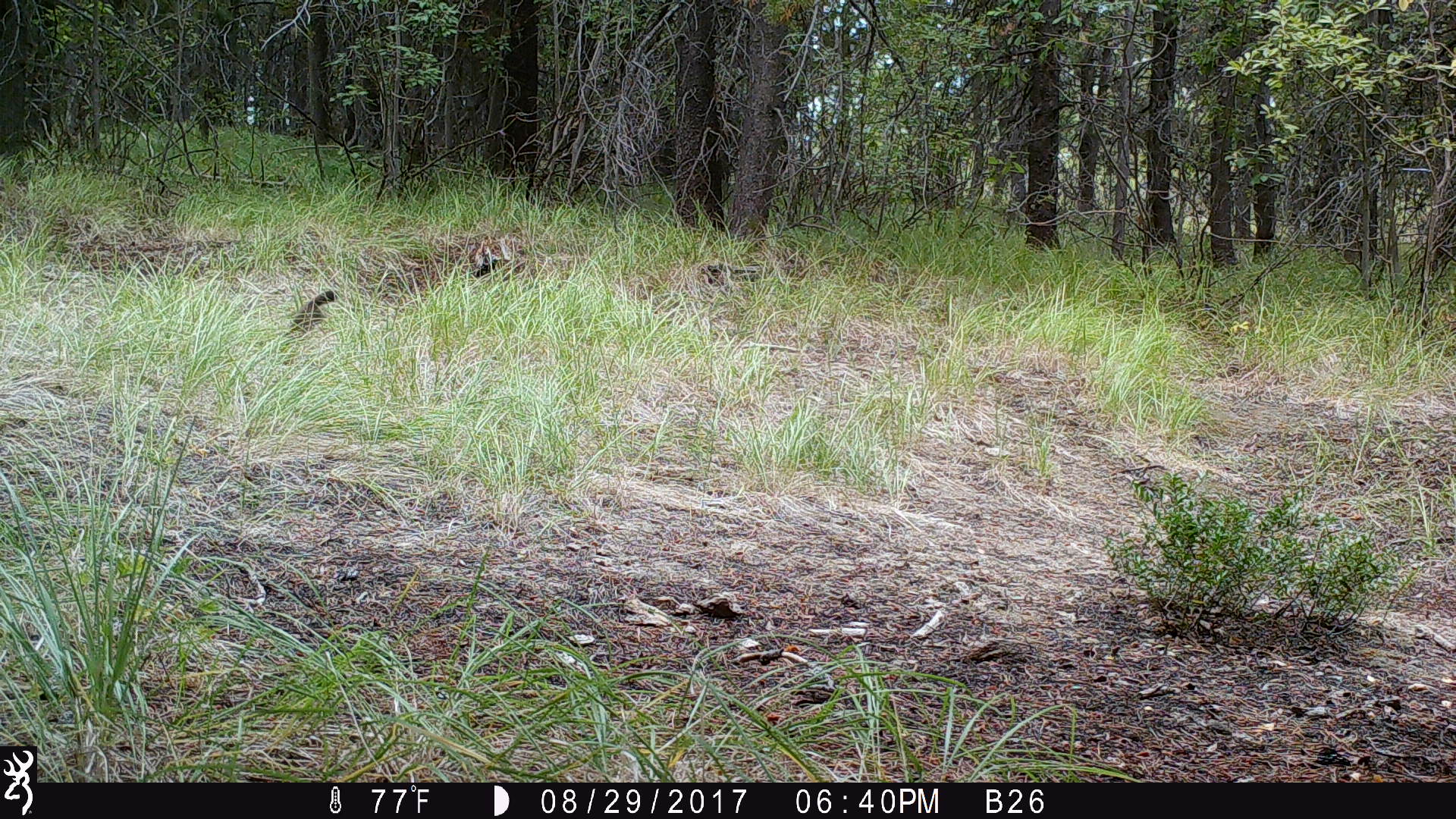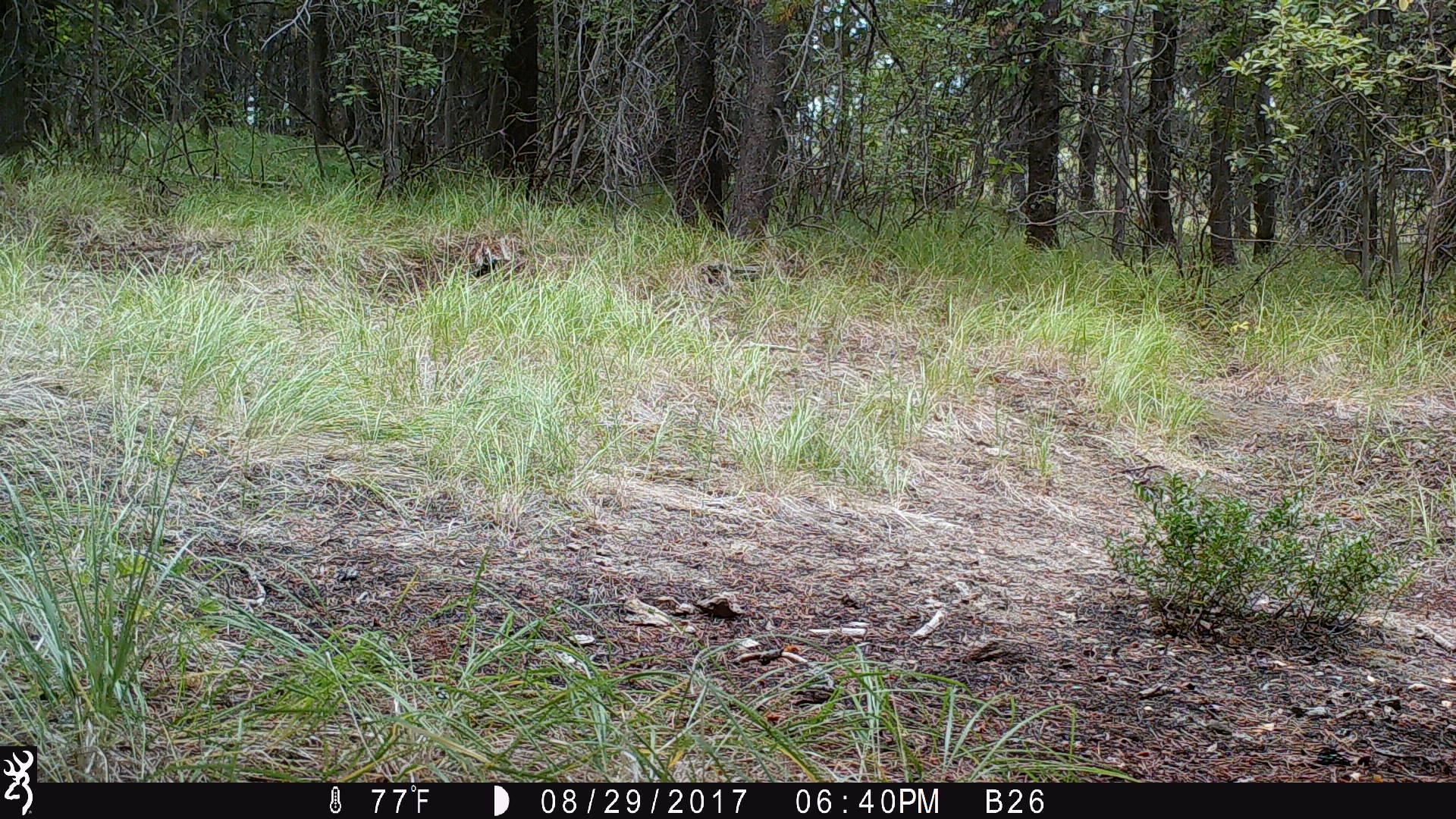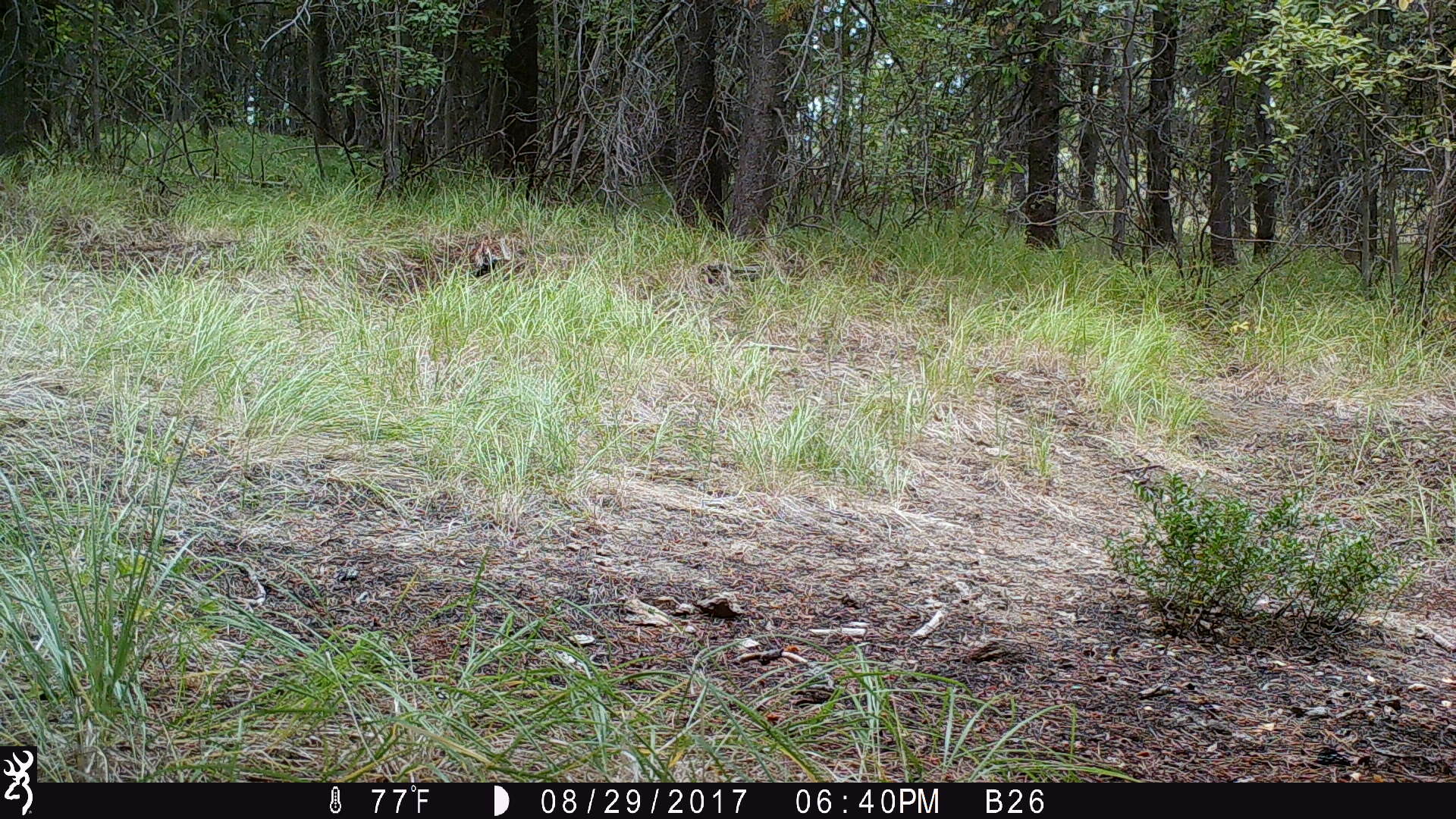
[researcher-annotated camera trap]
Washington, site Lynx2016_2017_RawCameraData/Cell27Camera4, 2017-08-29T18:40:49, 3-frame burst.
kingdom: Animalia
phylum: Chordata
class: Mammalia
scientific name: Mammalia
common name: small mammal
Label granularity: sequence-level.